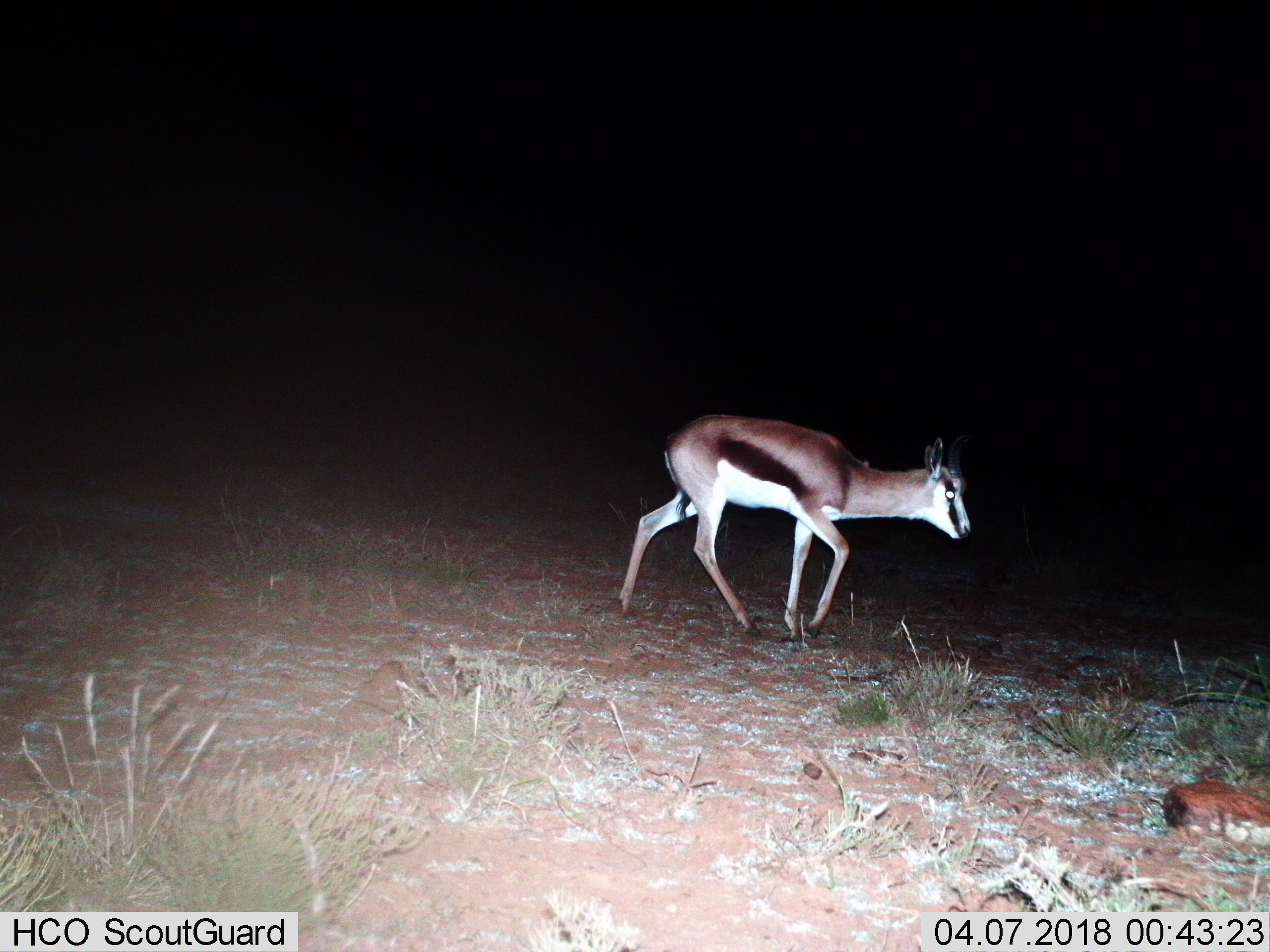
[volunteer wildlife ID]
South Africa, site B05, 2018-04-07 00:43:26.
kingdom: Animalia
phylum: Chordata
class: Mammalia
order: Artiodactyla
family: Bovidae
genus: Antidorcas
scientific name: Antidorcas marsupialis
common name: springbok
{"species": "springbok (Antidorcas marsupialis)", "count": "1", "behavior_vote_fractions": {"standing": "0%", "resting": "0%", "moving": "100%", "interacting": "0%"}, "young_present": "0%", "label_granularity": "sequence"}